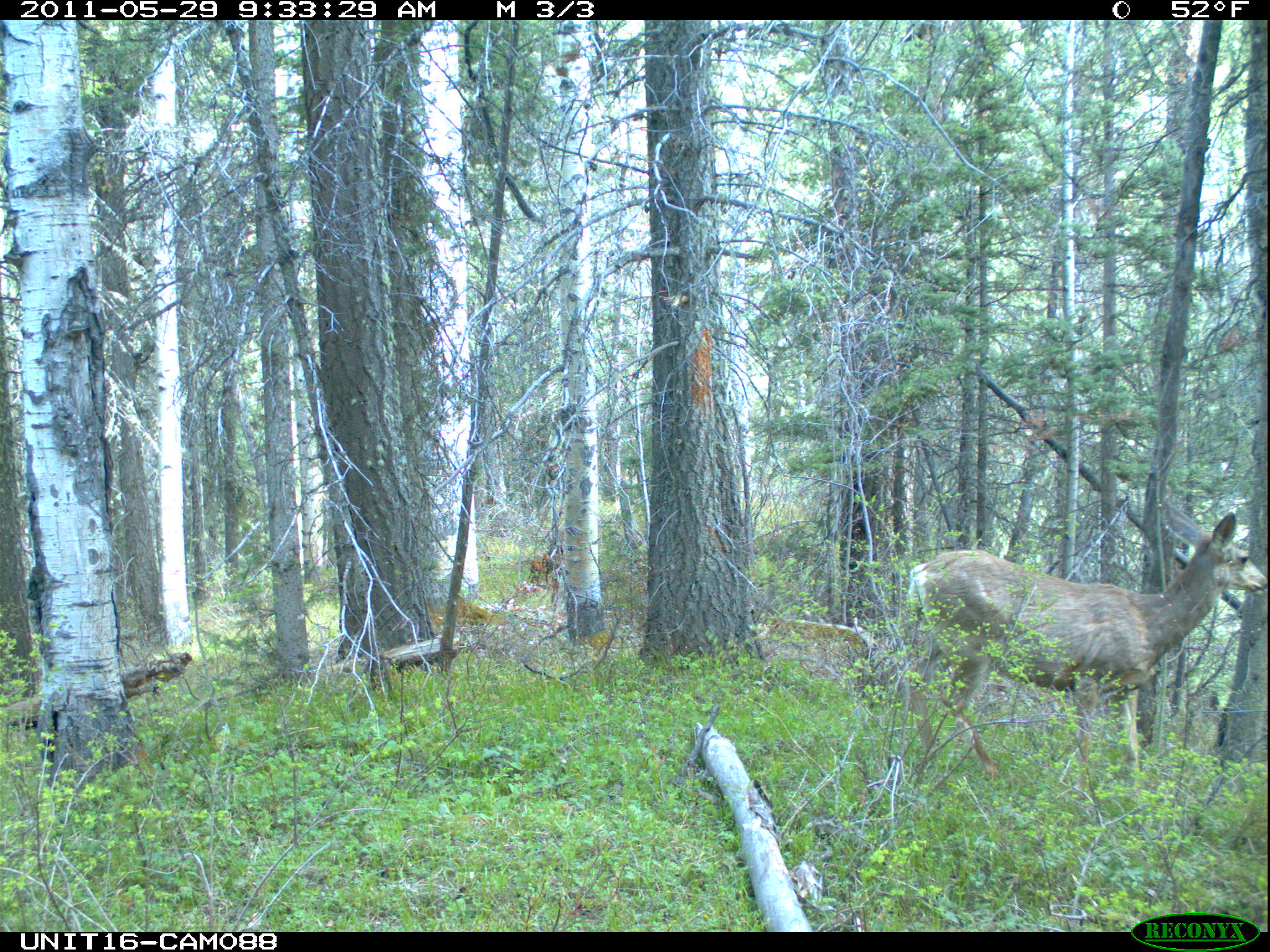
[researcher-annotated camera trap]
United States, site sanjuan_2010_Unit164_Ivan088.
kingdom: Animalia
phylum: Chordata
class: Mammalia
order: Artiodactyla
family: Cervidae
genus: Odocoileus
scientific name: Odocoileus hemionus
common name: mule deer